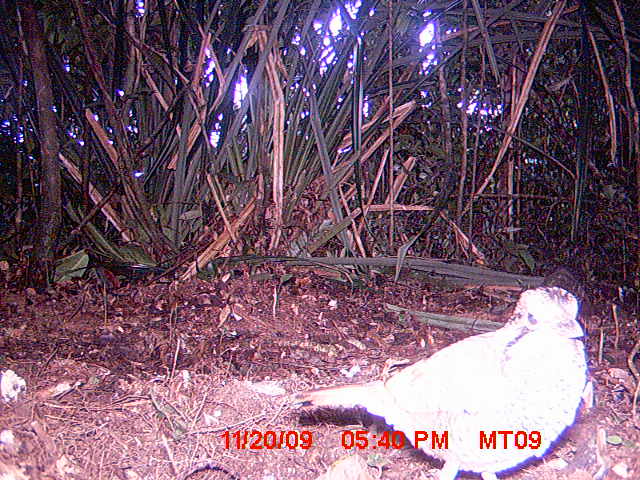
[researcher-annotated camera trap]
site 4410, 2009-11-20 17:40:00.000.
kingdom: Animalia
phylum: Chordata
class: Aves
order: Coraciiformes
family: Brachypteraciidae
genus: Brachypteracias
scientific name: Brachypteracias squamiger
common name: scaly ground roller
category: geobiastes squamiger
Geobiastes squamiger (scaly ground roller) (Brachypteracias squamiger), count 1.